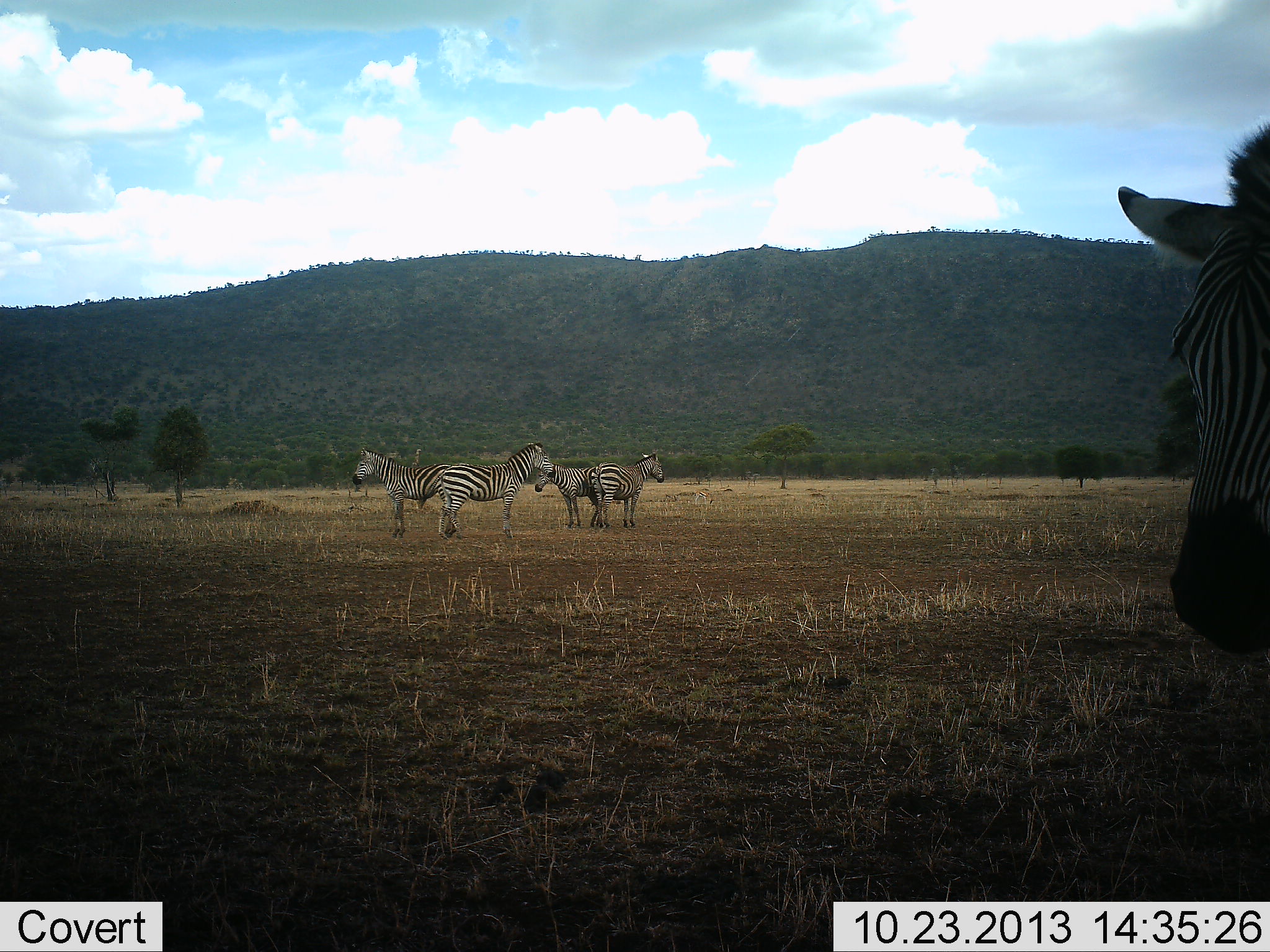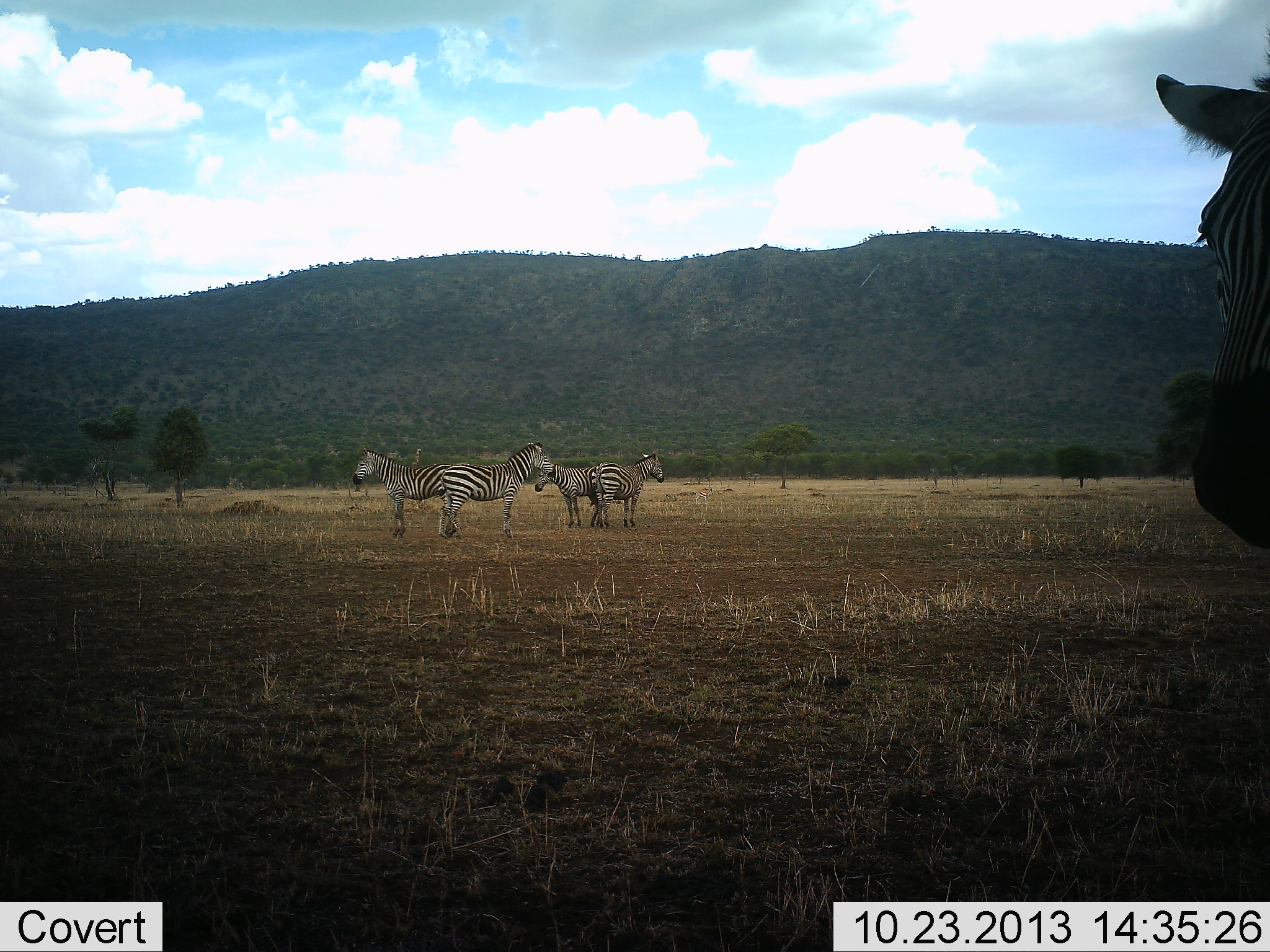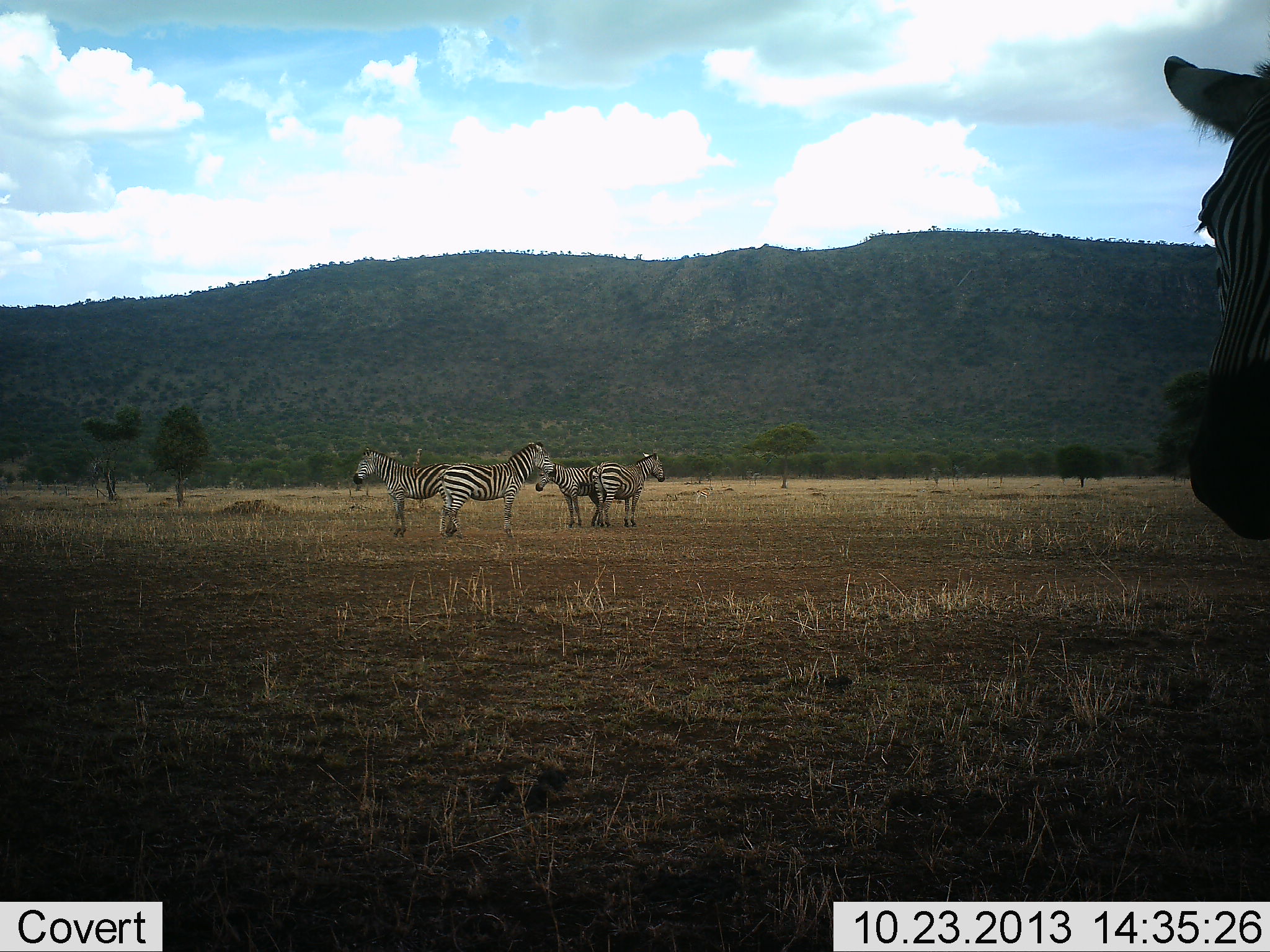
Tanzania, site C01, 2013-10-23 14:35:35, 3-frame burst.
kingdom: Animalia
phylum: Chordata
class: Mammalia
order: Perissodactyla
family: Equidae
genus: Equus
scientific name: Equus quagga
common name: plains zebra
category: zebra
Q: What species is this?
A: Zebra (plains zebra) (Equus quagga).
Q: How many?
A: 5.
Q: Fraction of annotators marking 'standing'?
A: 100%.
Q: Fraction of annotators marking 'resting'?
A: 10%.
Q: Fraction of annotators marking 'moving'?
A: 0%.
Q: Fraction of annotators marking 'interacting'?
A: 0%.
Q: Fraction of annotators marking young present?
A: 0%.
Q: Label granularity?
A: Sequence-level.